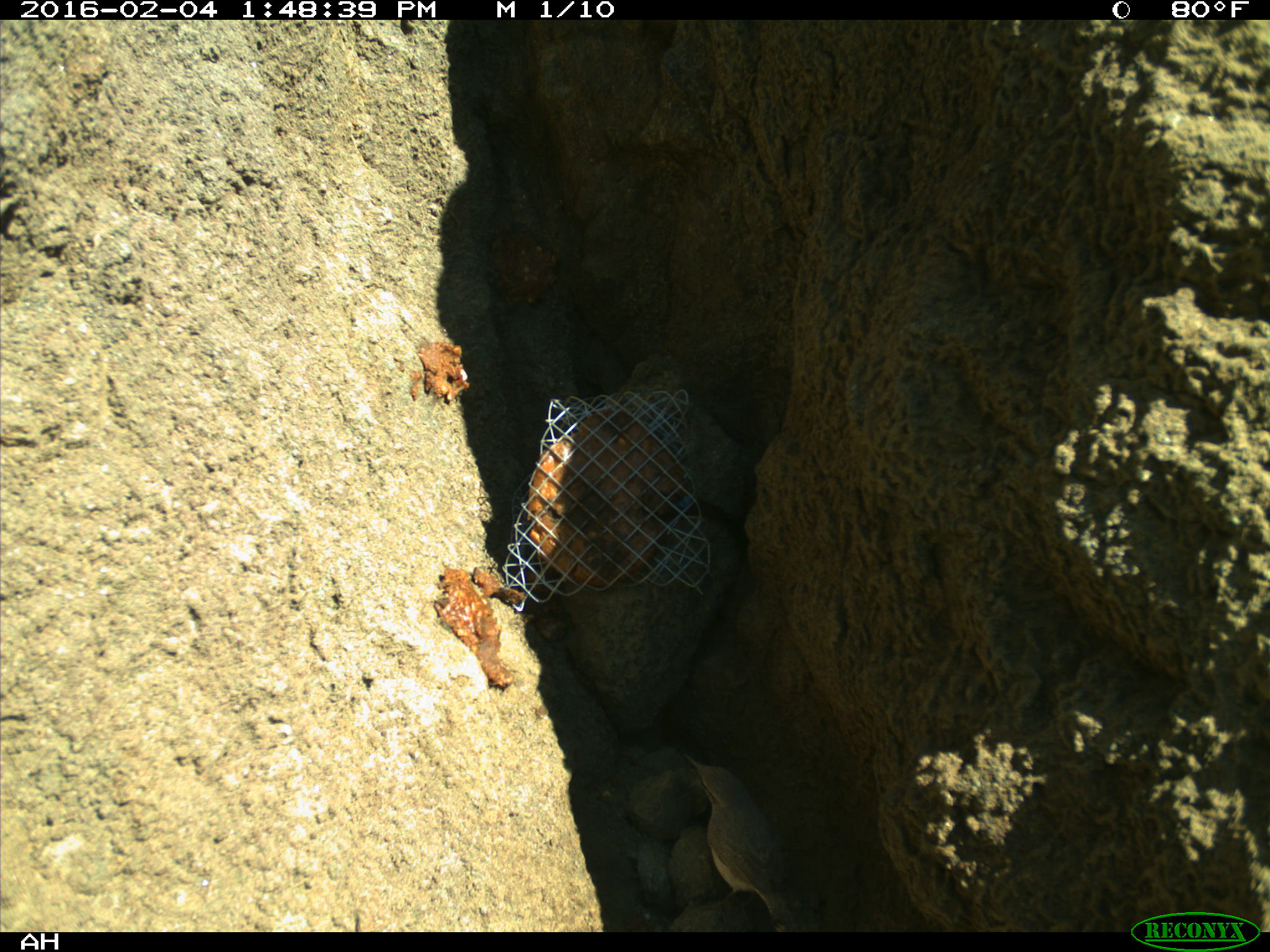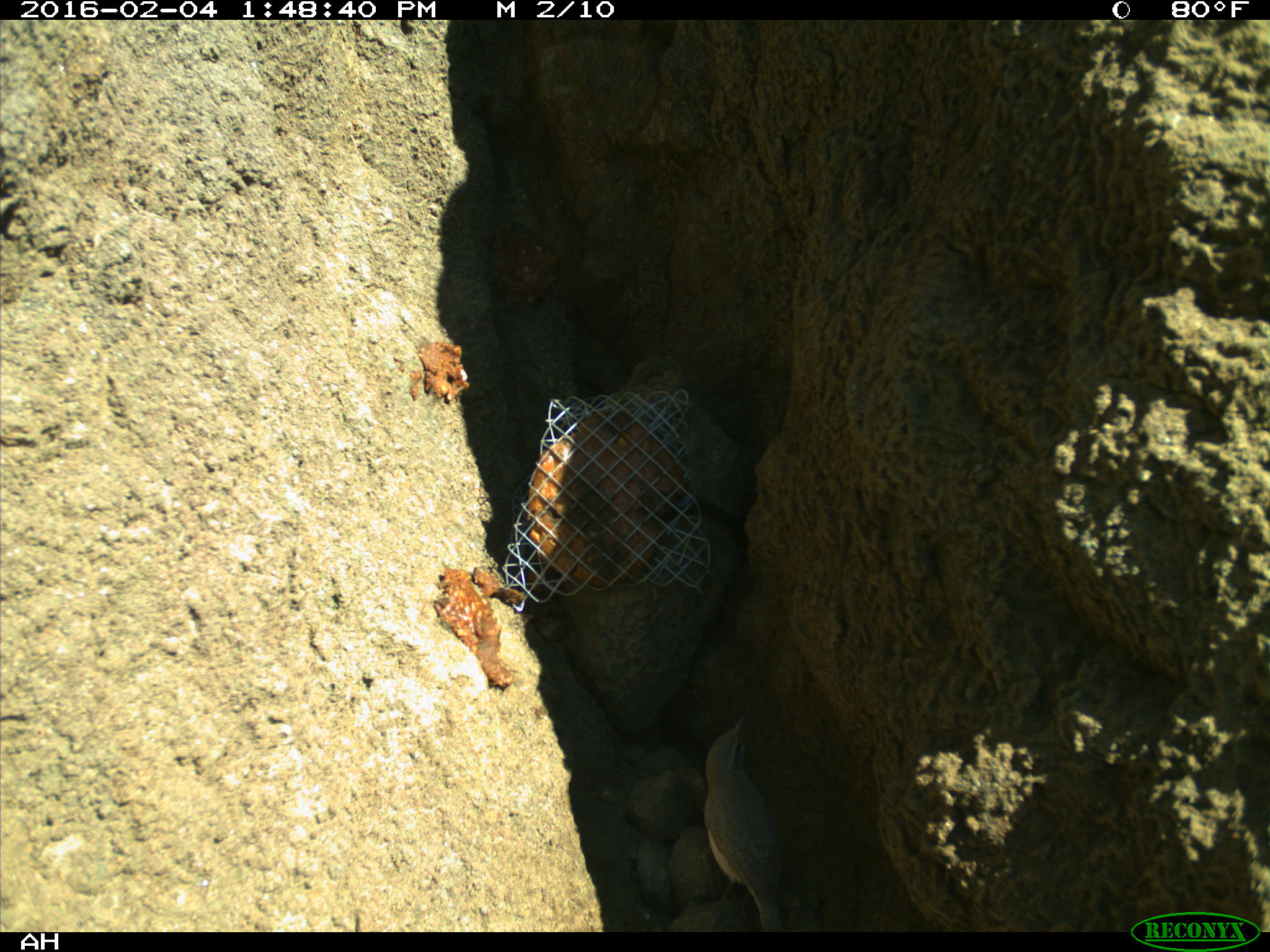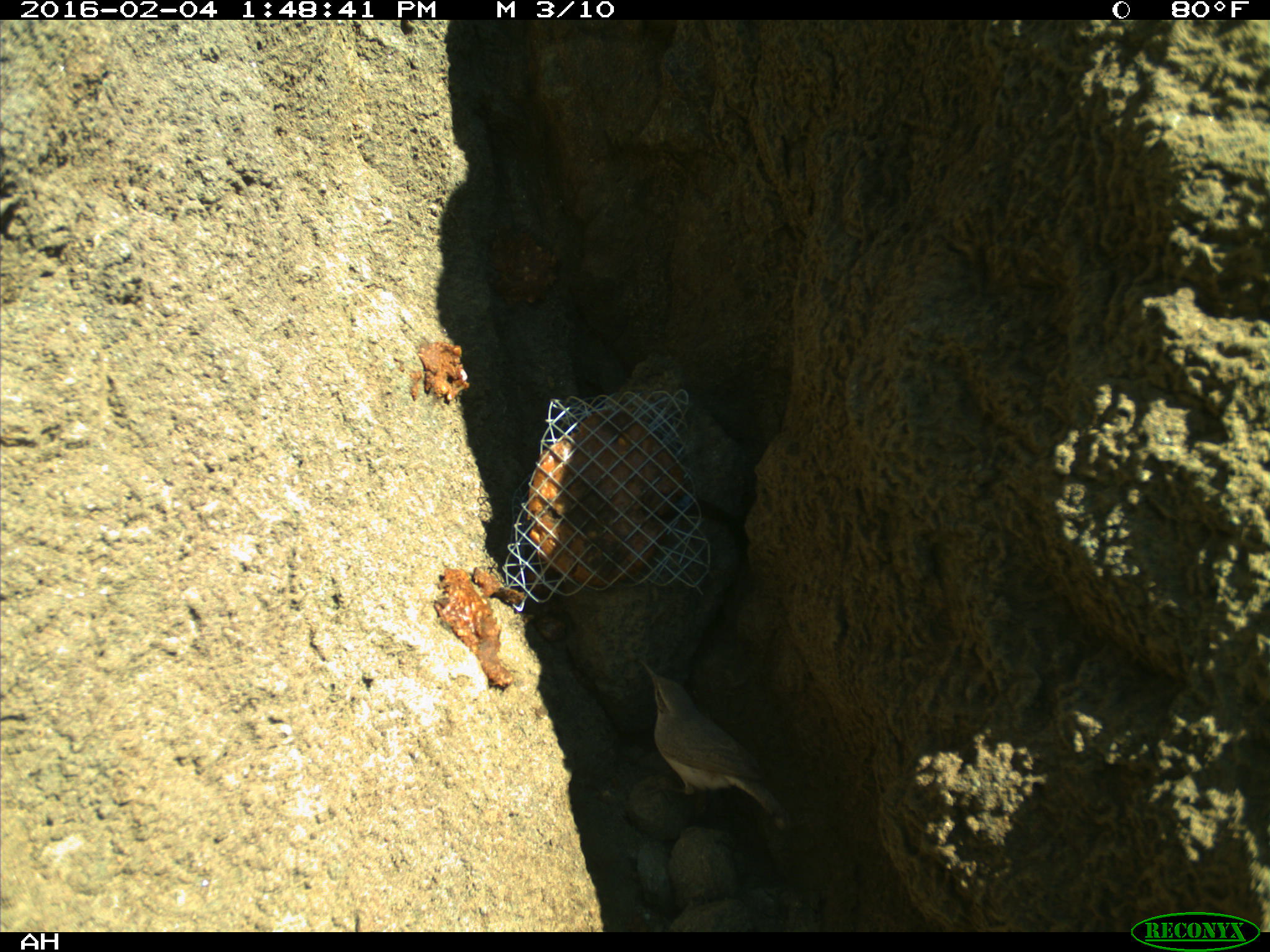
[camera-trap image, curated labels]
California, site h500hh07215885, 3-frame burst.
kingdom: Animalia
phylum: Chordata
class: Aves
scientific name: Aves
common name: bird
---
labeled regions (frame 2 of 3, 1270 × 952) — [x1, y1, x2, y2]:
bird: [702, 718, 784, 933]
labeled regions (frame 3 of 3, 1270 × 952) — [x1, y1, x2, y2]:
bird: [637, 658, 788, 832]